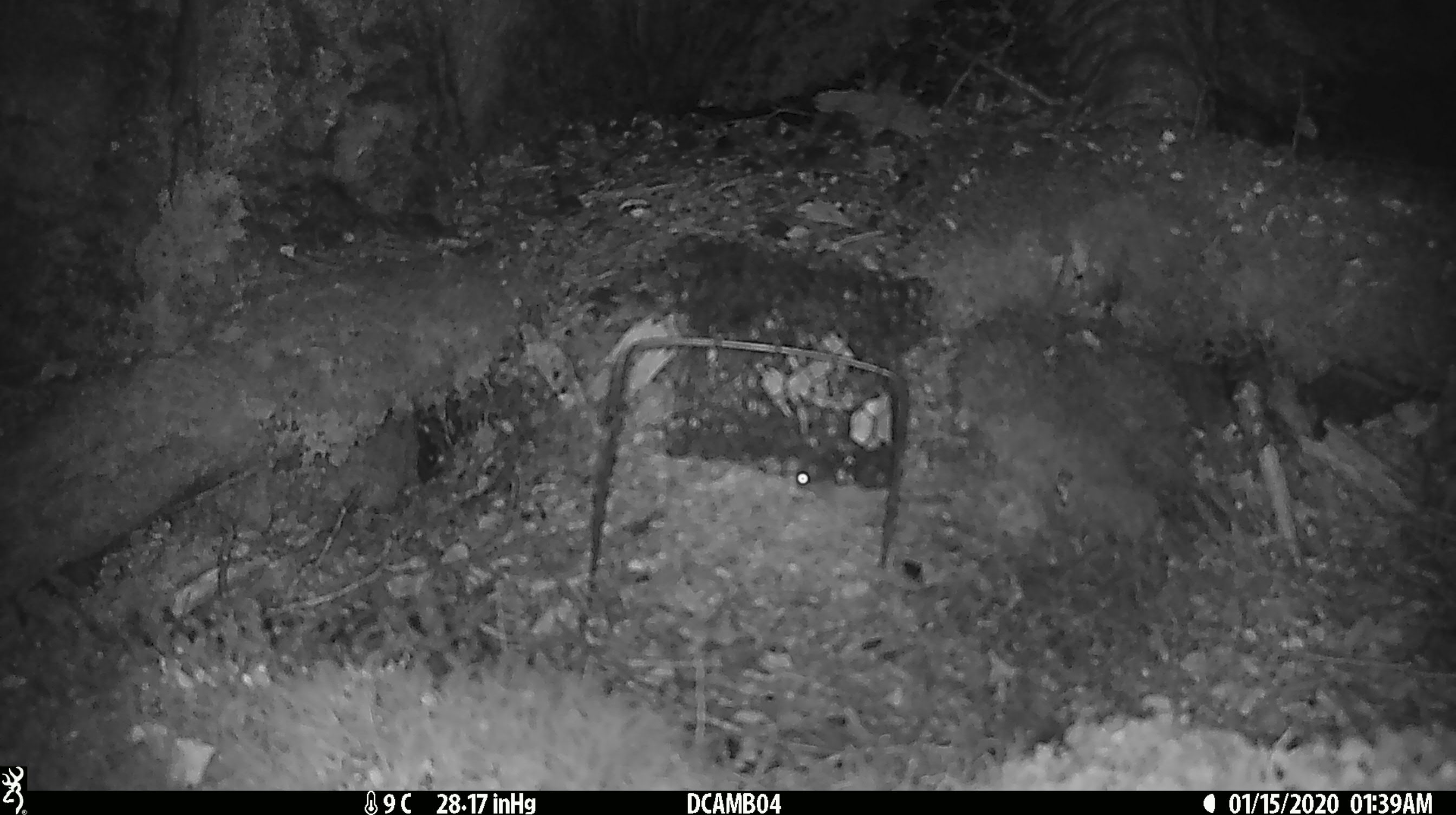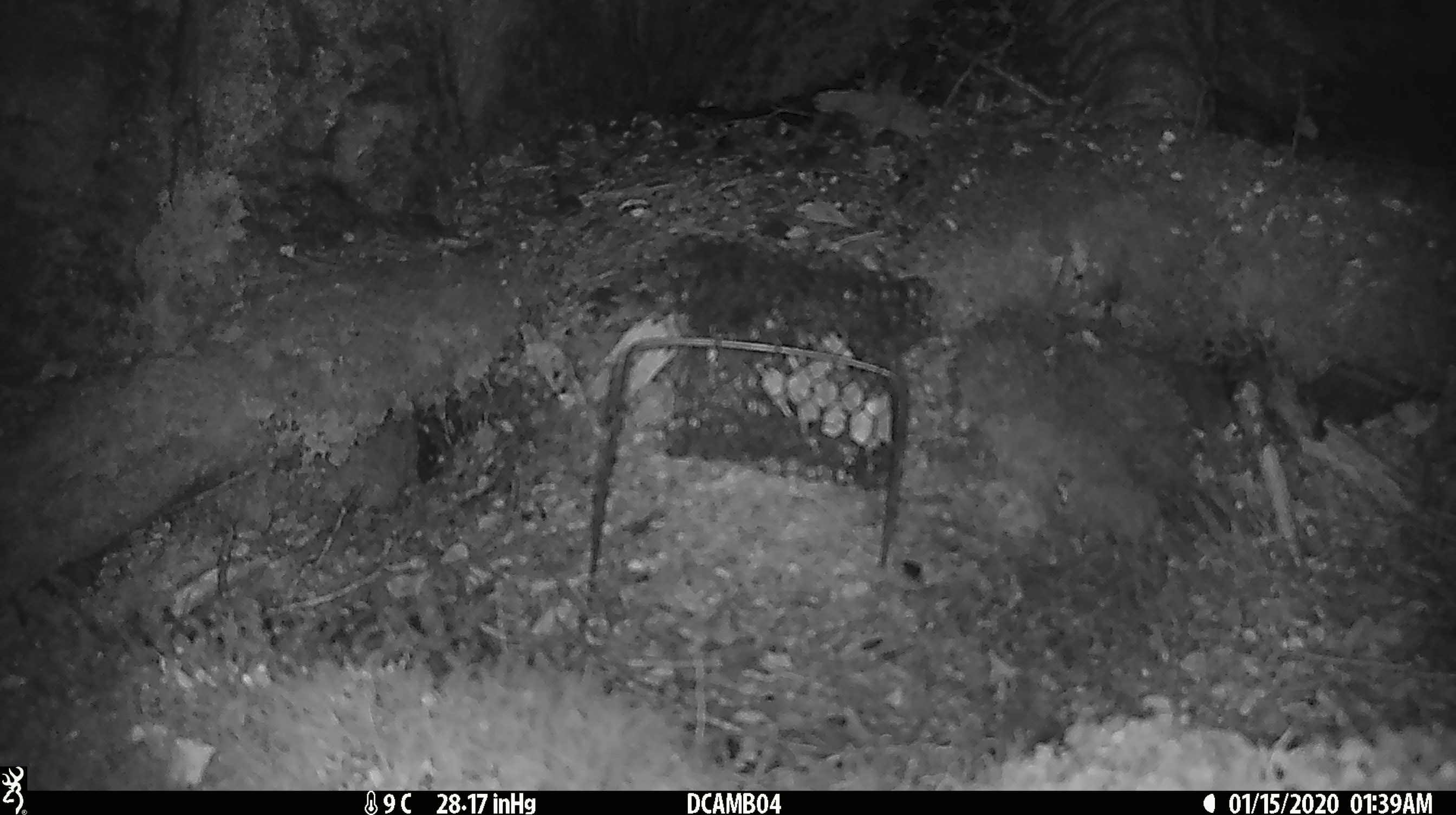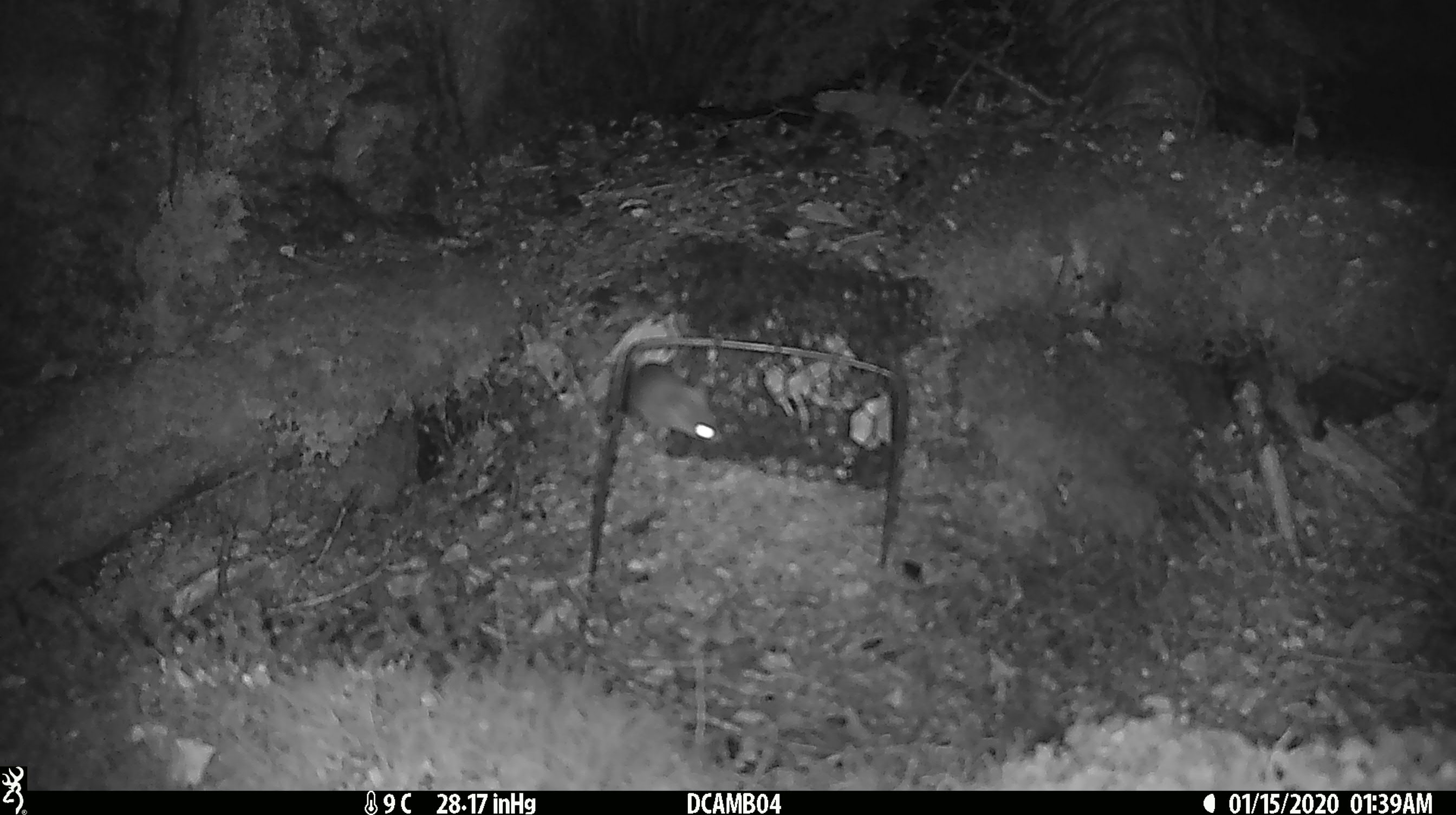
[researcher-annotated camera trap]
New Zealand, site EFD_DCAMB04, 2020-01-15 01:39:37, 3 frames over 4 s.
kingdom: Animalia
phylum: Chordata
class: Mammalia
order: Rodentia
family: Muridae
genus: Mus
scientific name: Mus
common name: mouse